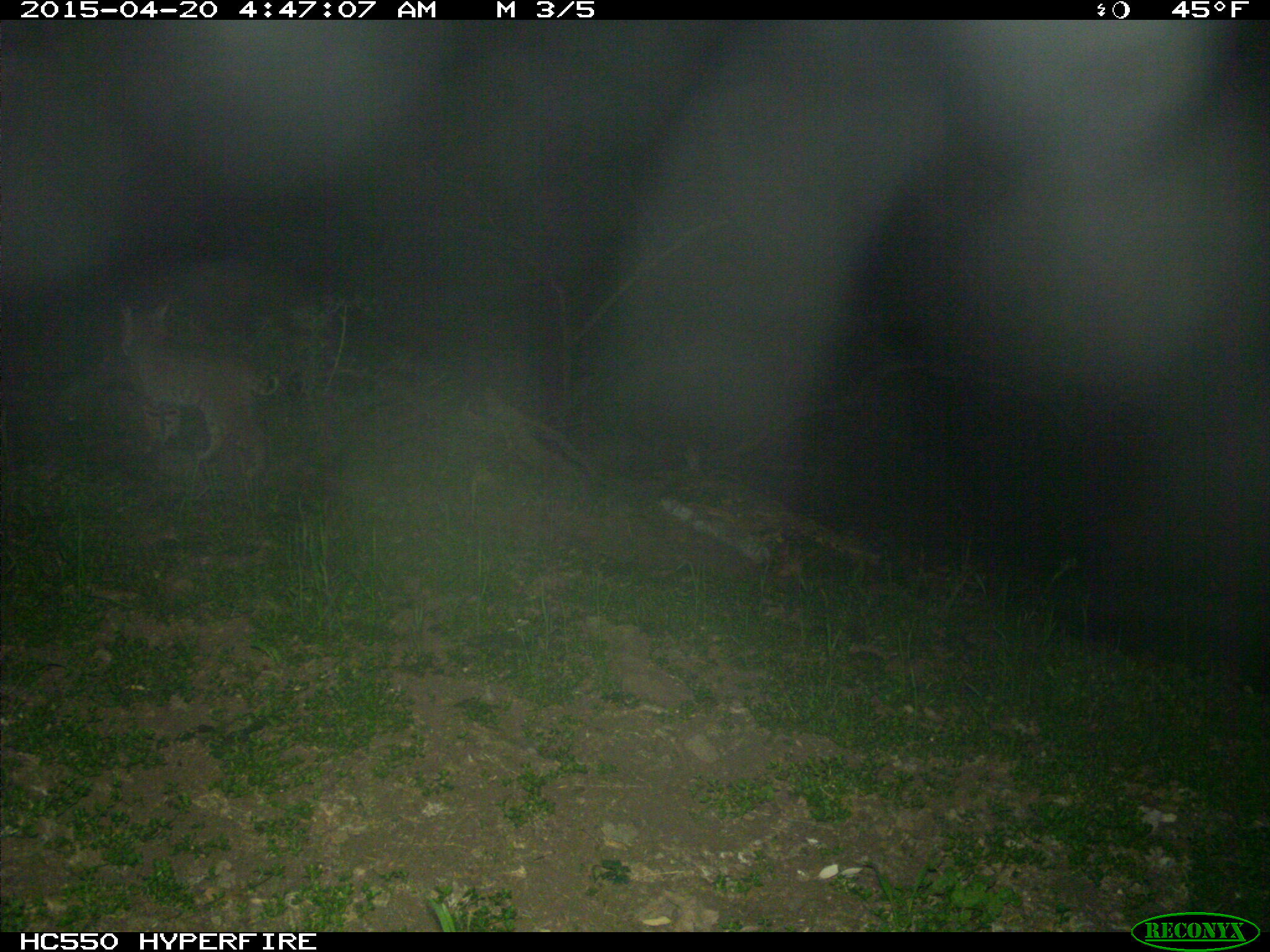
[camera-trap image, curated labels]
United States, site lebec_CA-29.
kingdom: Animalia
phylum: Chordata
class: Mammalia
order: Carnivora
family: Felidae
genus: Lynx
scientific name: Lynx rufus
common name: bobcat